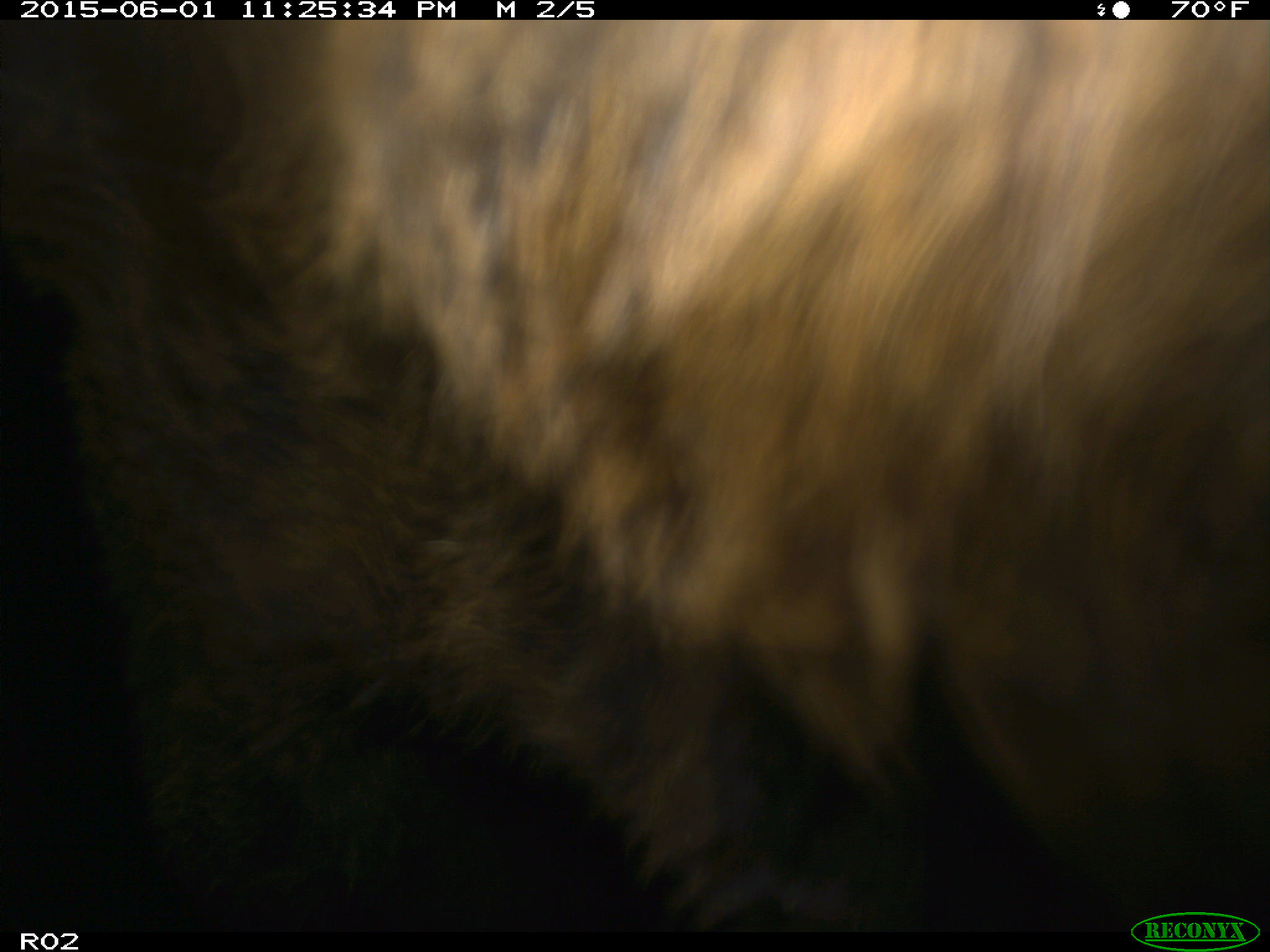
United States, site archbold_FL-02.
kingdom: Animalia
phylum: Chordata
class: Mammalia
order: Artiodactyla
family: Bovidae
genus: Bos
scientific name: Bos taurus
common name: domestic cow